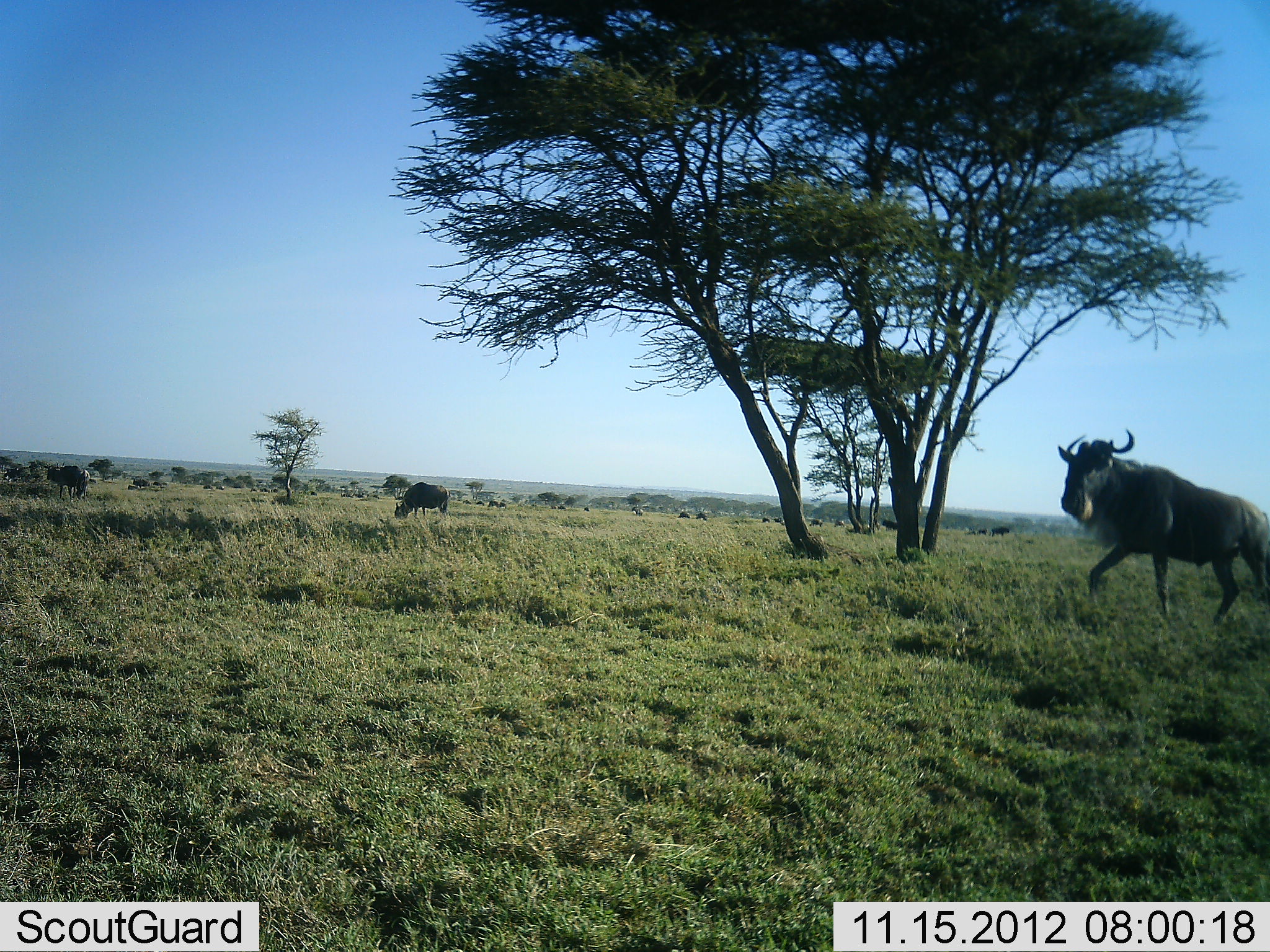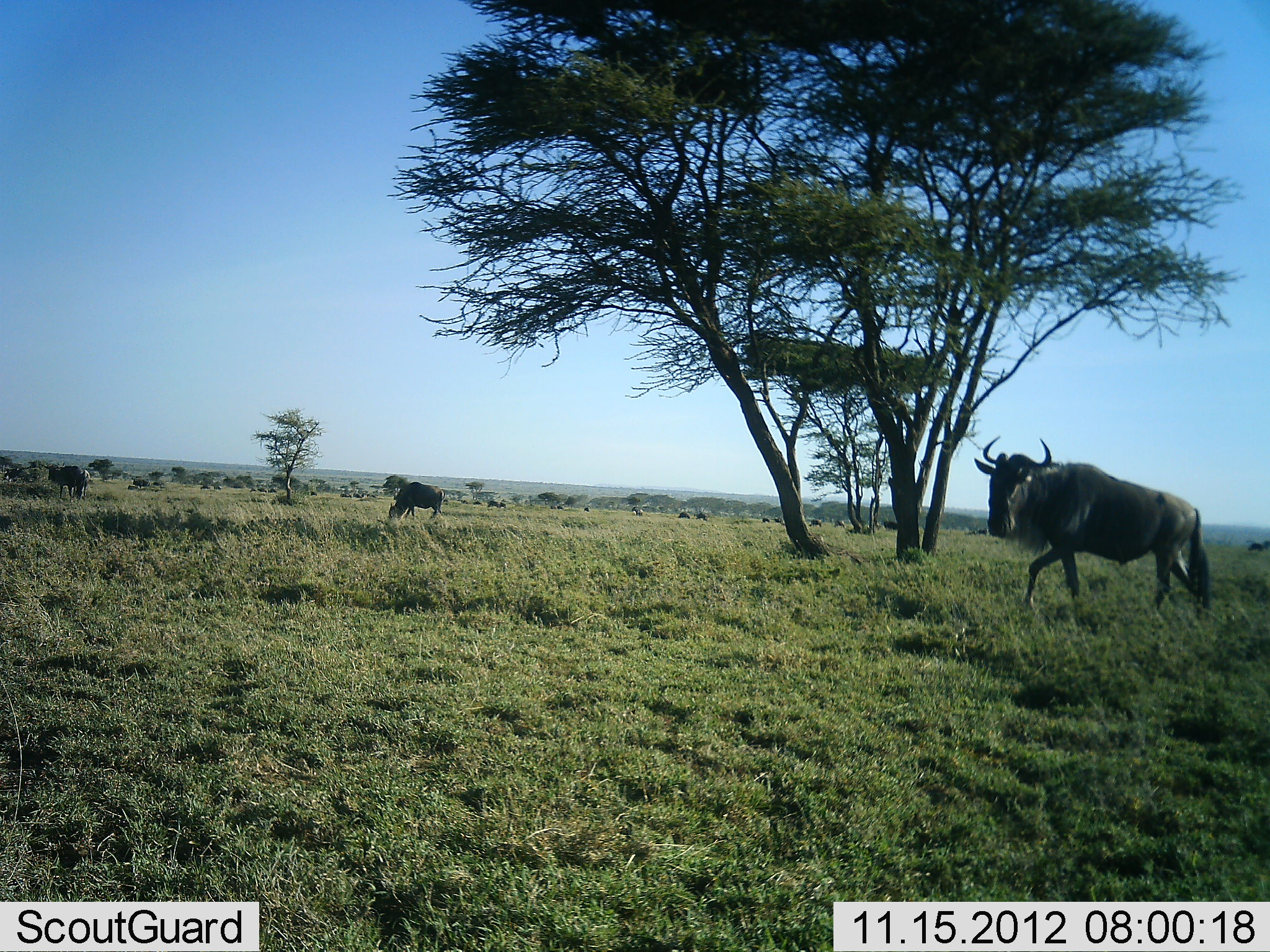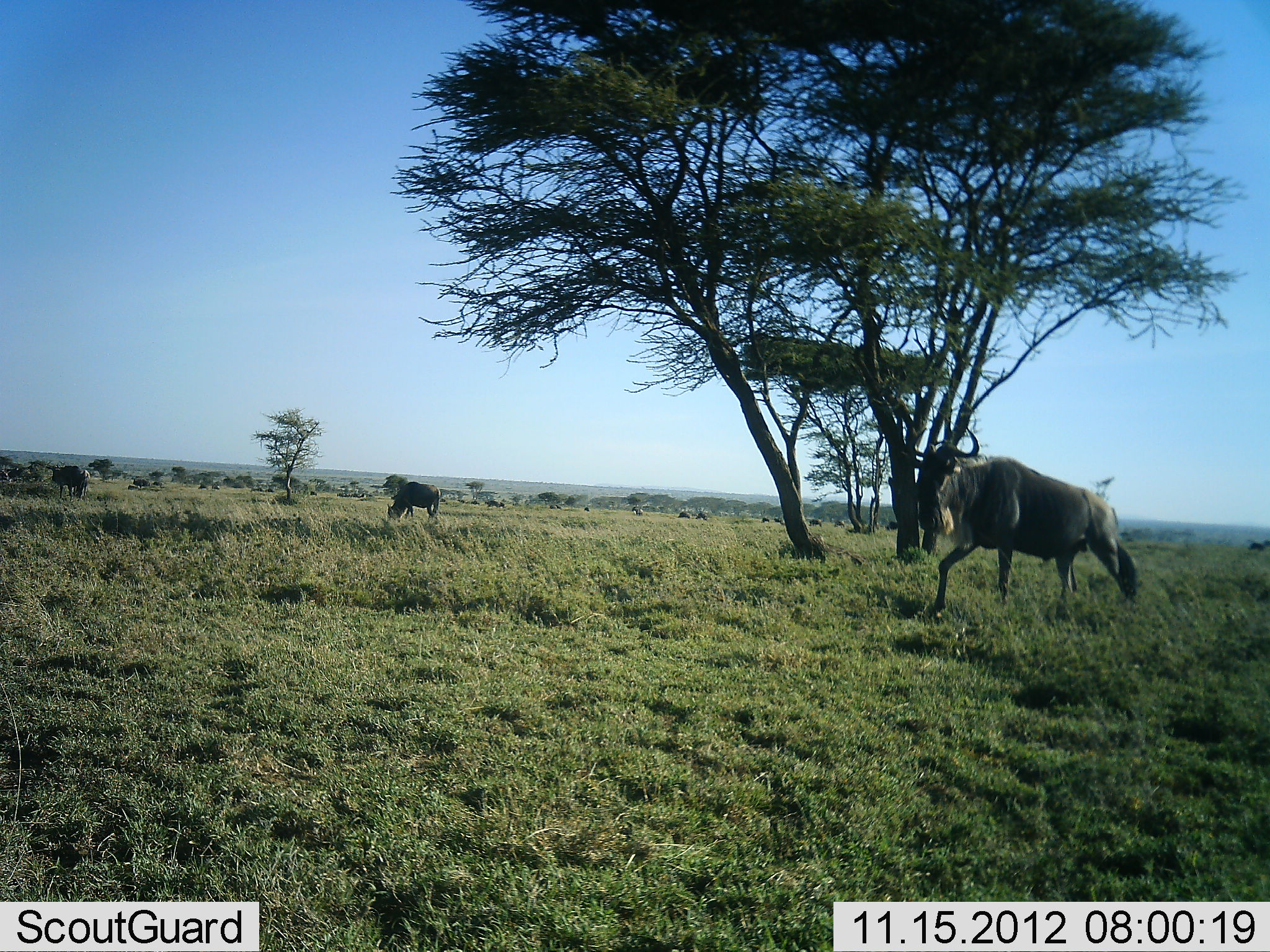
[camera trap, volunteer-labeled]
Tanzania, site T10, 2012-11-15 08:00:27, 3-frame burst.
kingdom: Animalia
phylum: Chordata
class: Mammalia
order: Artiodactyla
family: Bovidae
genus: Connochaetes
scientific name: Connochaetes taurinus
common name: blue wildebeest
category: wildebeest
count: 11-50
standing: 40%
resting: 10%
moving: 100%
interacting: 10%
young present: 0%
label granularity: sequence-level